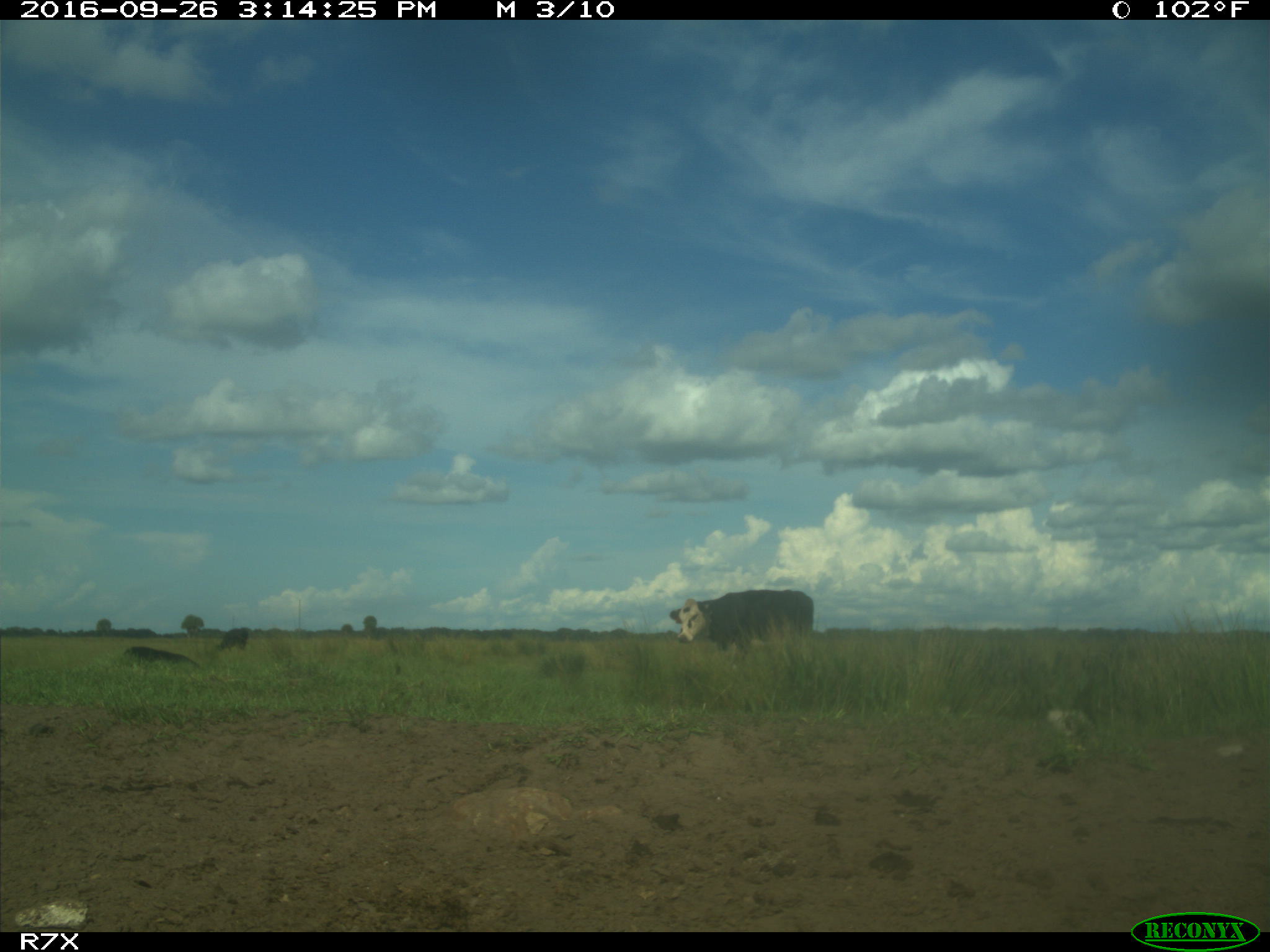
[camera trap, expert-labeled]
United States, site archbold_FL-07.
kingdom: Animalia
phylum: Chordata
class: Mammalia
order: Artiodactyla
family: Bovidae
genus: Bos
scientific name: Bos taurus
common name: domestic cow